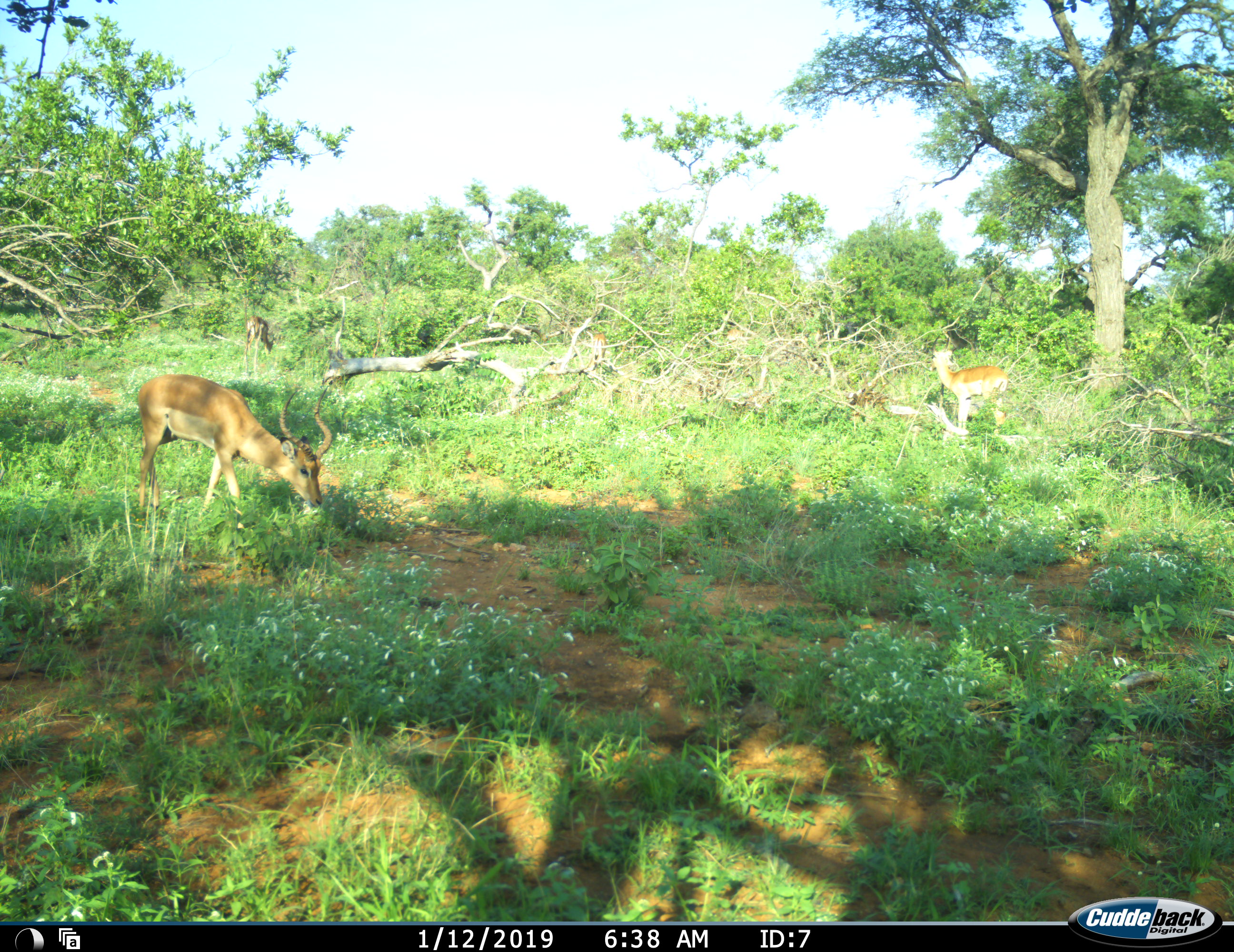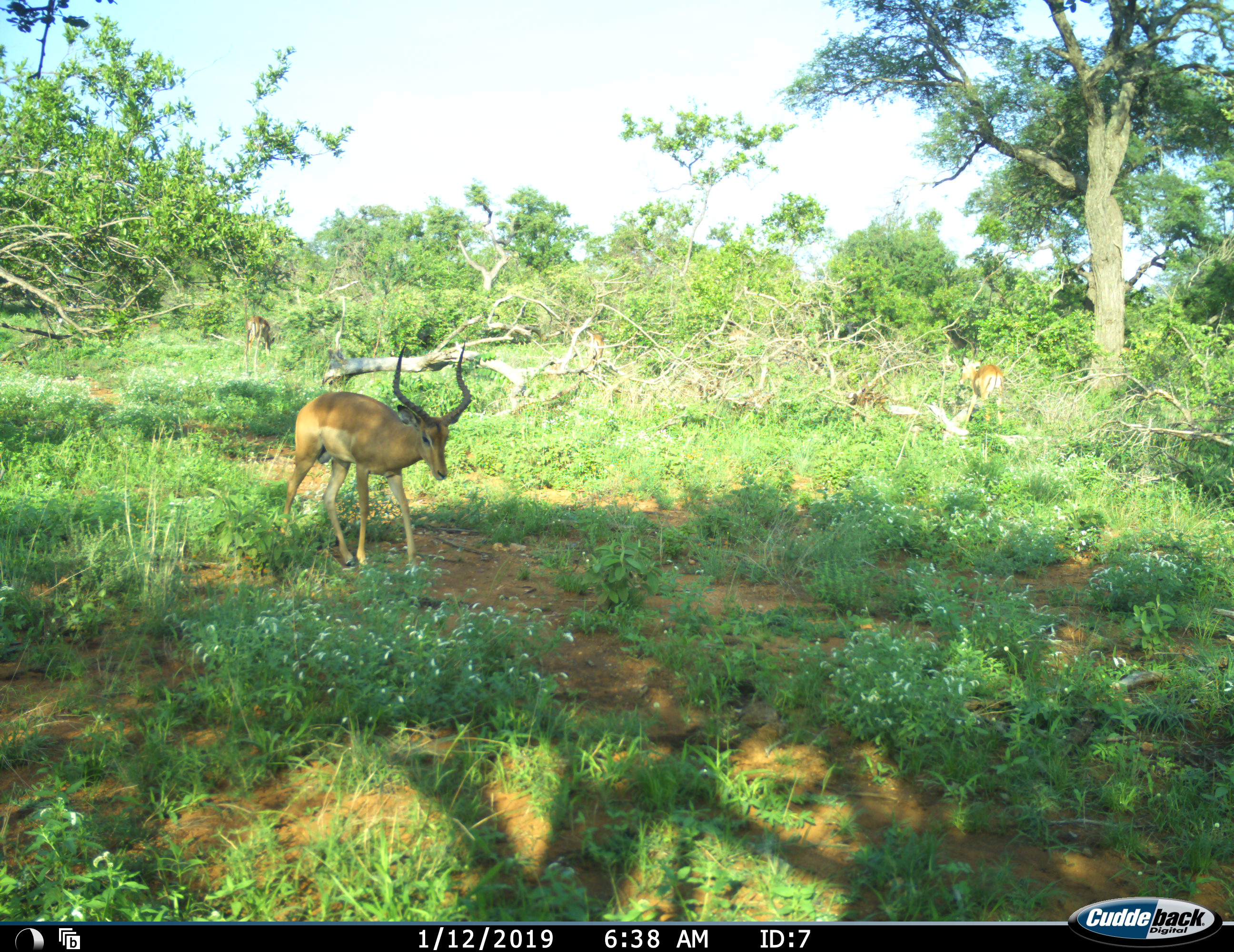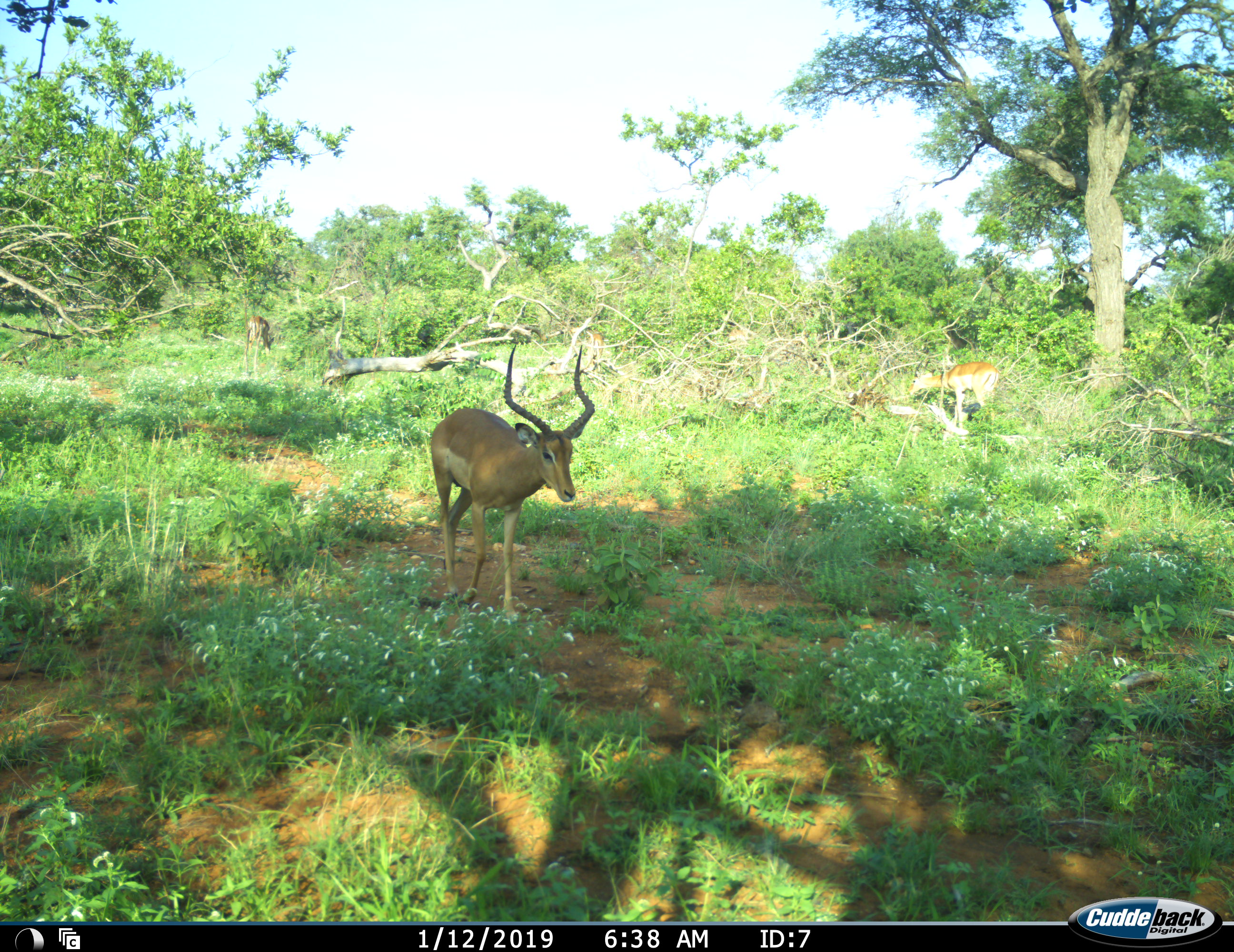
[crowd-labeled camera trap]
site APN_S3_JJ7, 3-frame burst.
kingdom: Animalia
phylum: Chordata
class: Mammalia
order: Artiodactyla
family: Bovidae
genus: Aepyceros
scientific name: Aepyceros melampus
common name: impala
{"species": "impala (Aepyceros melampus)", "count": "3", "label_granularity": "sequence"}